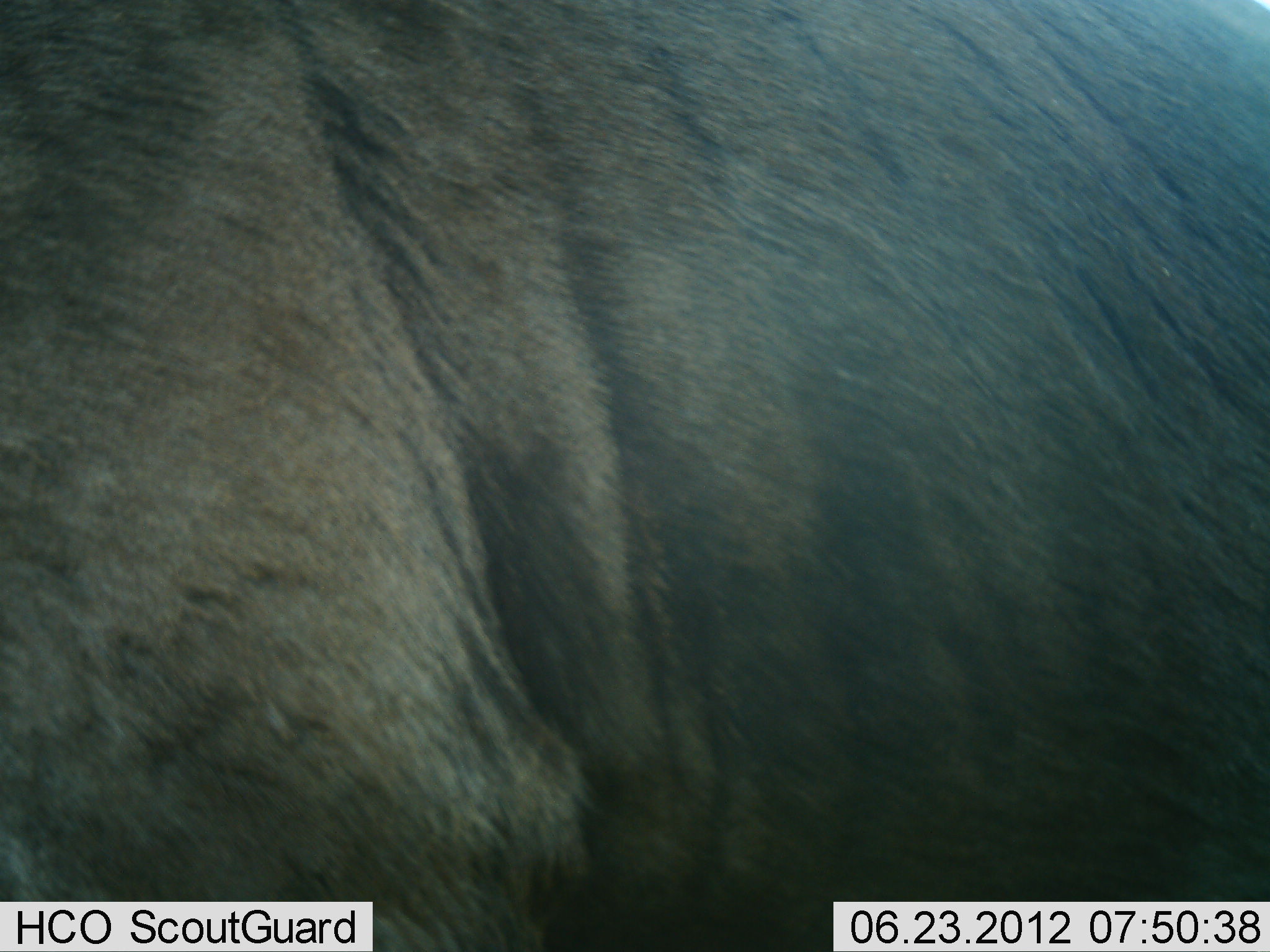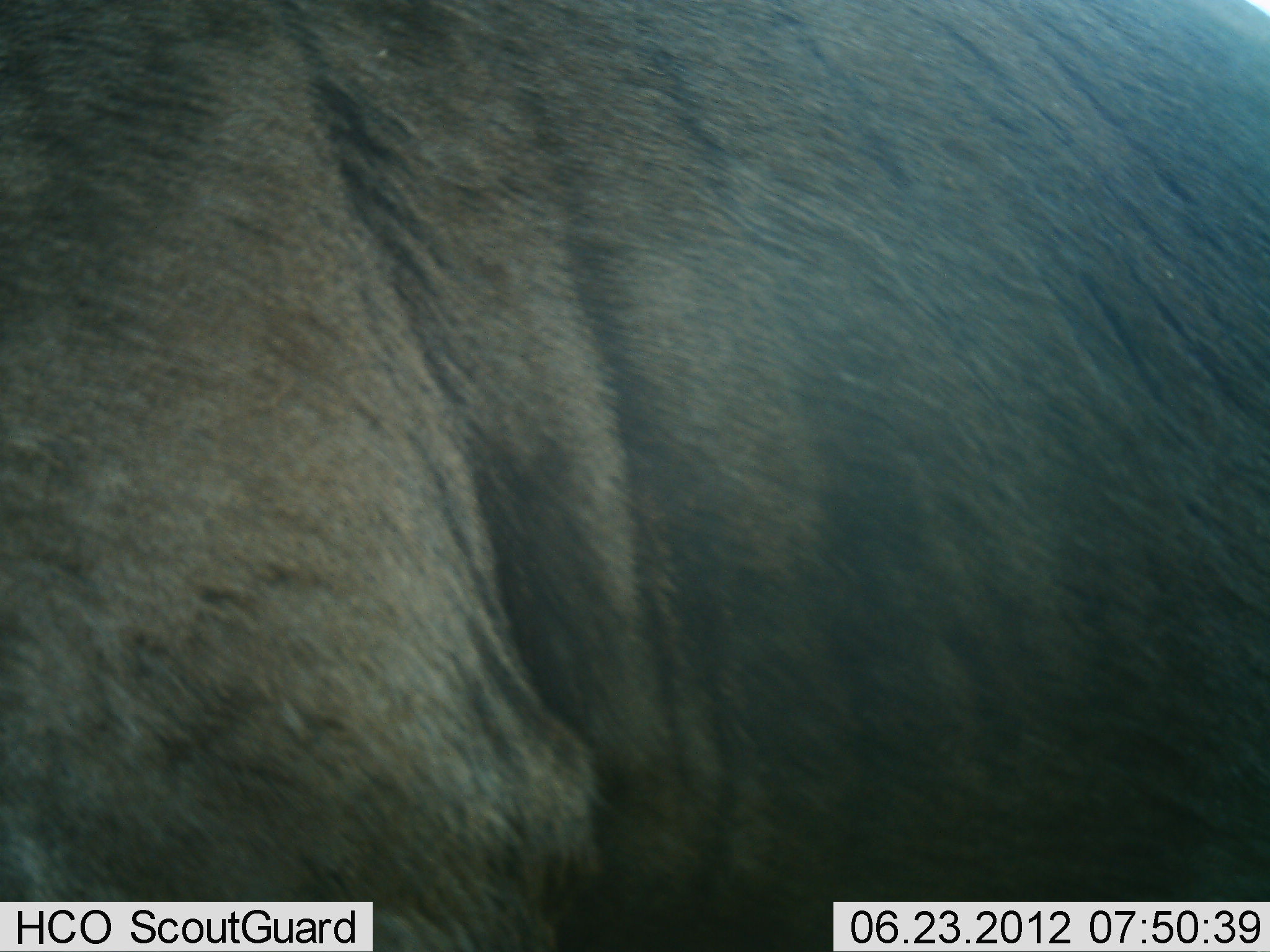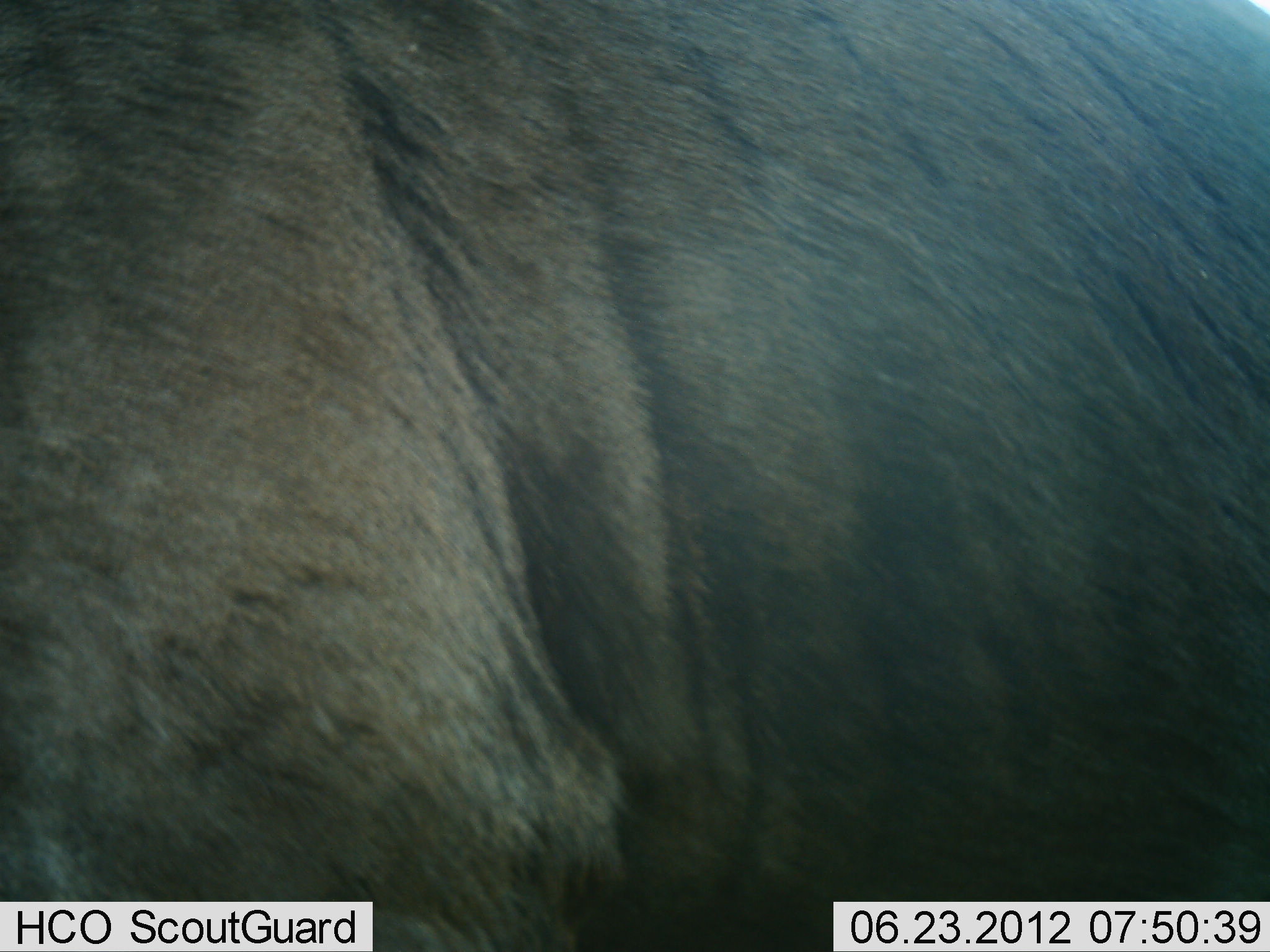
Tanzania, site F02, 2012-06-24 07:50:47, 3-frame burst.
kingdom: Animalia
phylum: Chordata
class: Mammalia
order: Artiodactyla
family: Bovidae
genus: Connochaetes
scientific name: Connochaetes taurinus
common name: blue wildebeest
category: wildebeest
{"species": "wildebeest (blue wildebeest) (Connochaetes taurinus)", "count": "1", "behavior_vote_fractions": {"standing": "80%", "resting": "0%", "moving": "20%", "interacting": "0%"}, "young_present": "0%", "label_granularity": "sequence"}